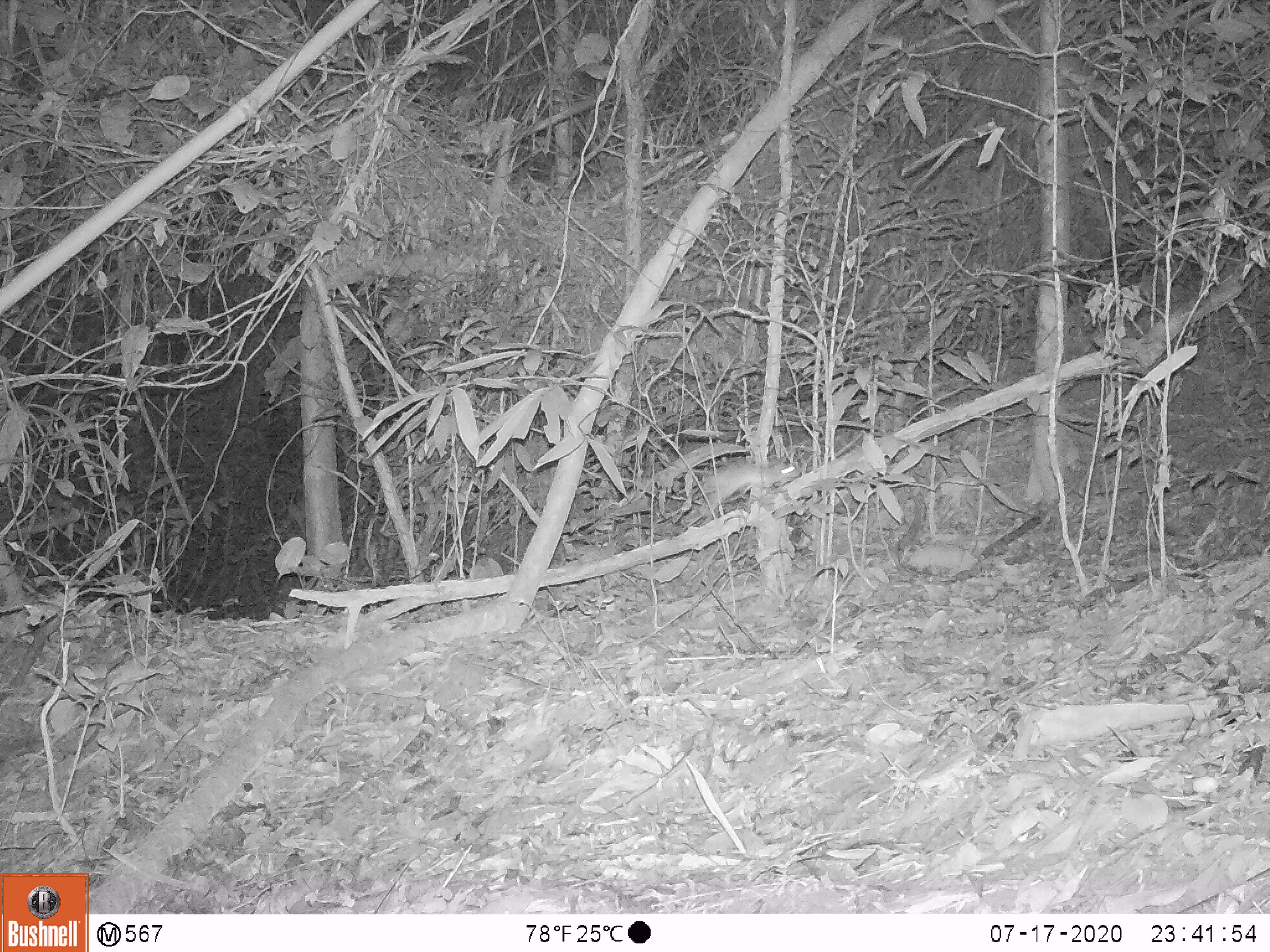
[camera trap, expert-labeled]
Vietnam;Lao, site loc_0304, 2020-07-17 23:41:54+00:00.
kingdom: Animalia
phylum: Chordata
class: Mammalia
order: Rodentia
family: Muridae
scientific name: Muridae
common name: old-world mice and rats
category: unidentified murid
Unidentified murid (old-world mice and rats) (Muridae). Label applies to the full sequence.